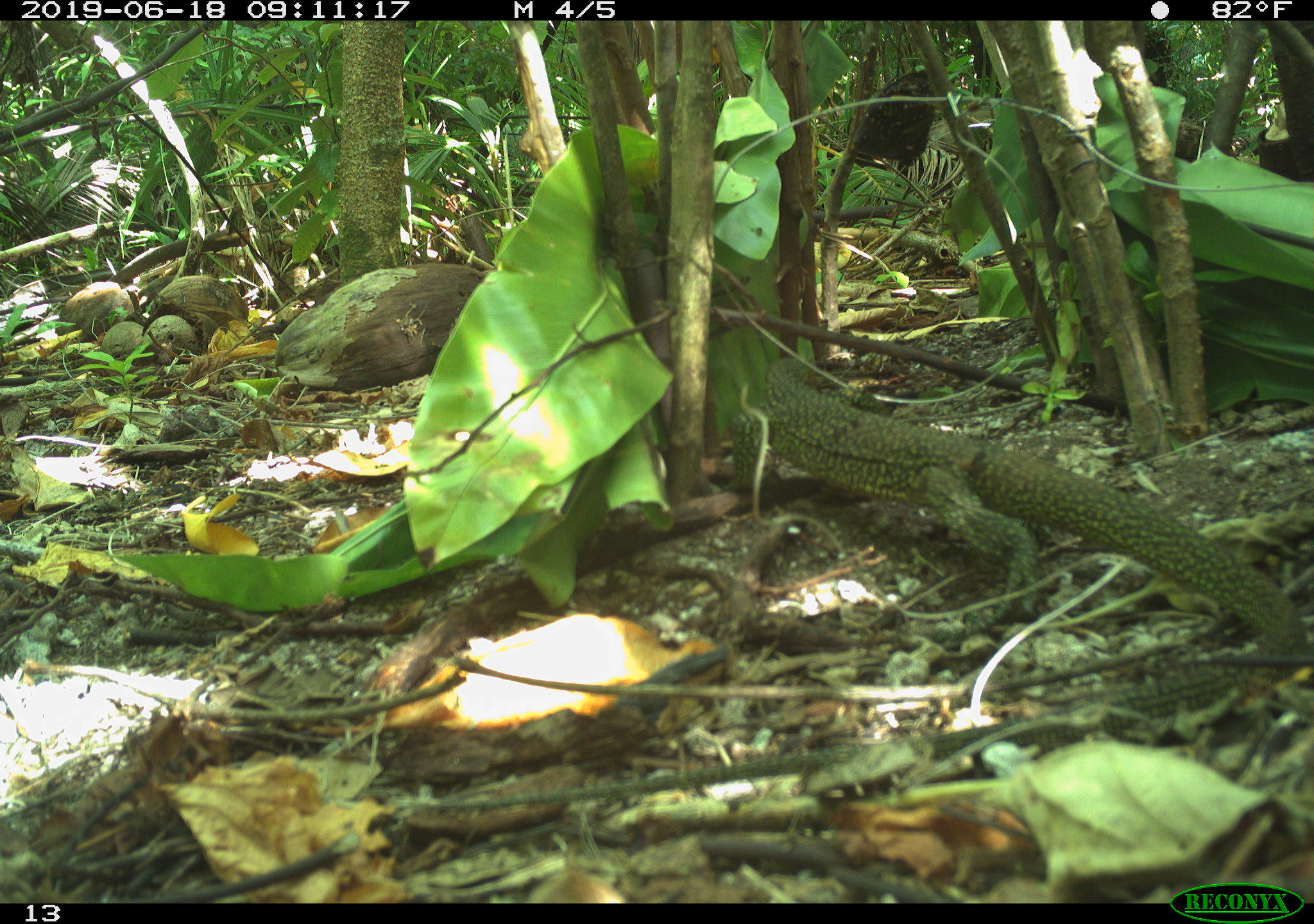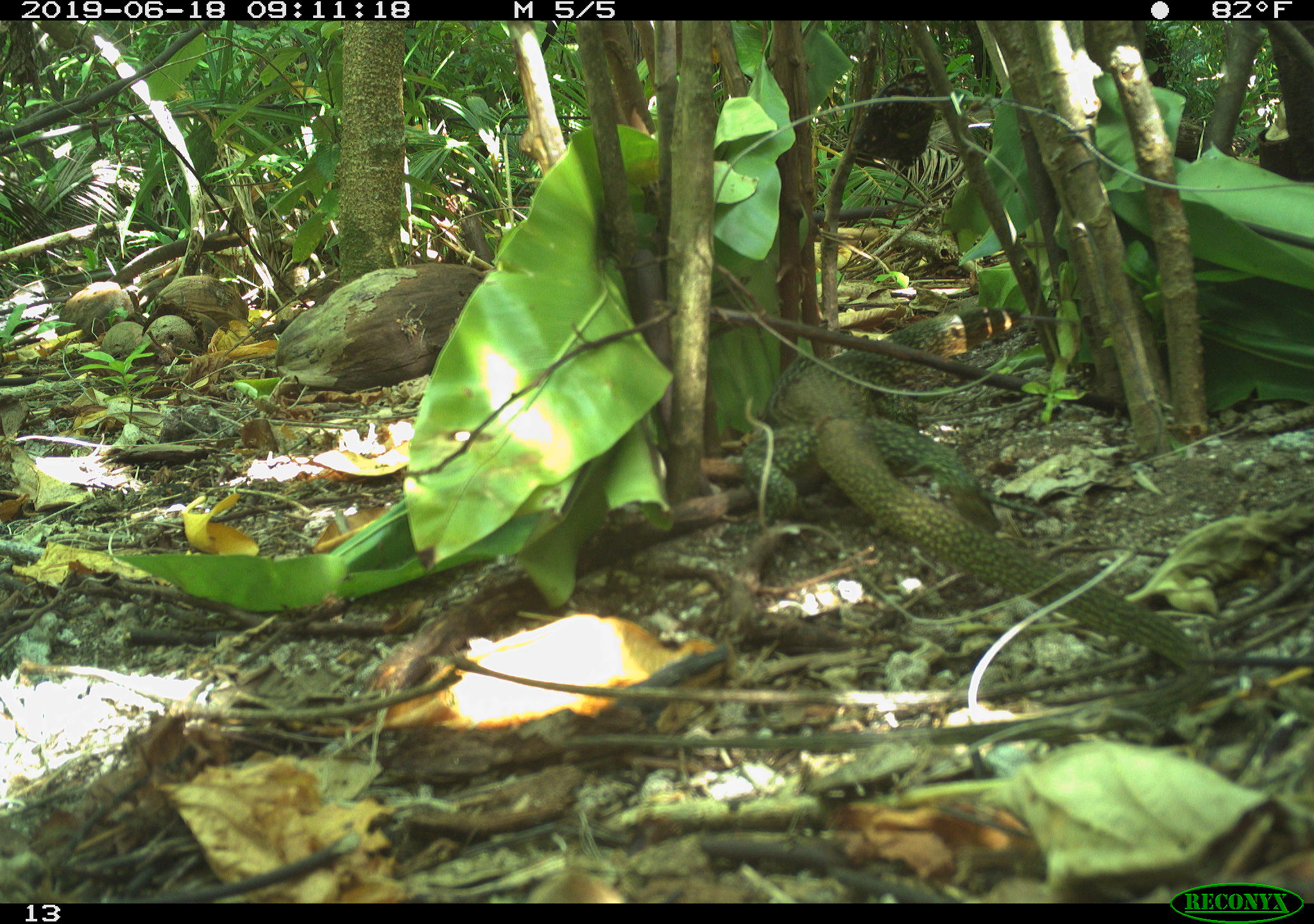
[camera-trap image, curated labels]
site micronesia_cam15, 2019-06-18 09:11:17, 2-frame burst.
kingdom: Animalia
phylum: Chordata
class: Reptilia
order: Squamata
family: Varanidae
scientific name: Varanidae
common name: monitor lizard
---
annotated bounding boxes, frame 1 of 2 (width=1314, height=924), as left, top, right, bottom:
monitor lizard: 422, 327, 1314, 830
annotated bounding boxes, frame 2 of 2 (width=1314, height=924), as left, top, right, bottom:
monitor lizard: 553, 299, 1227, 756